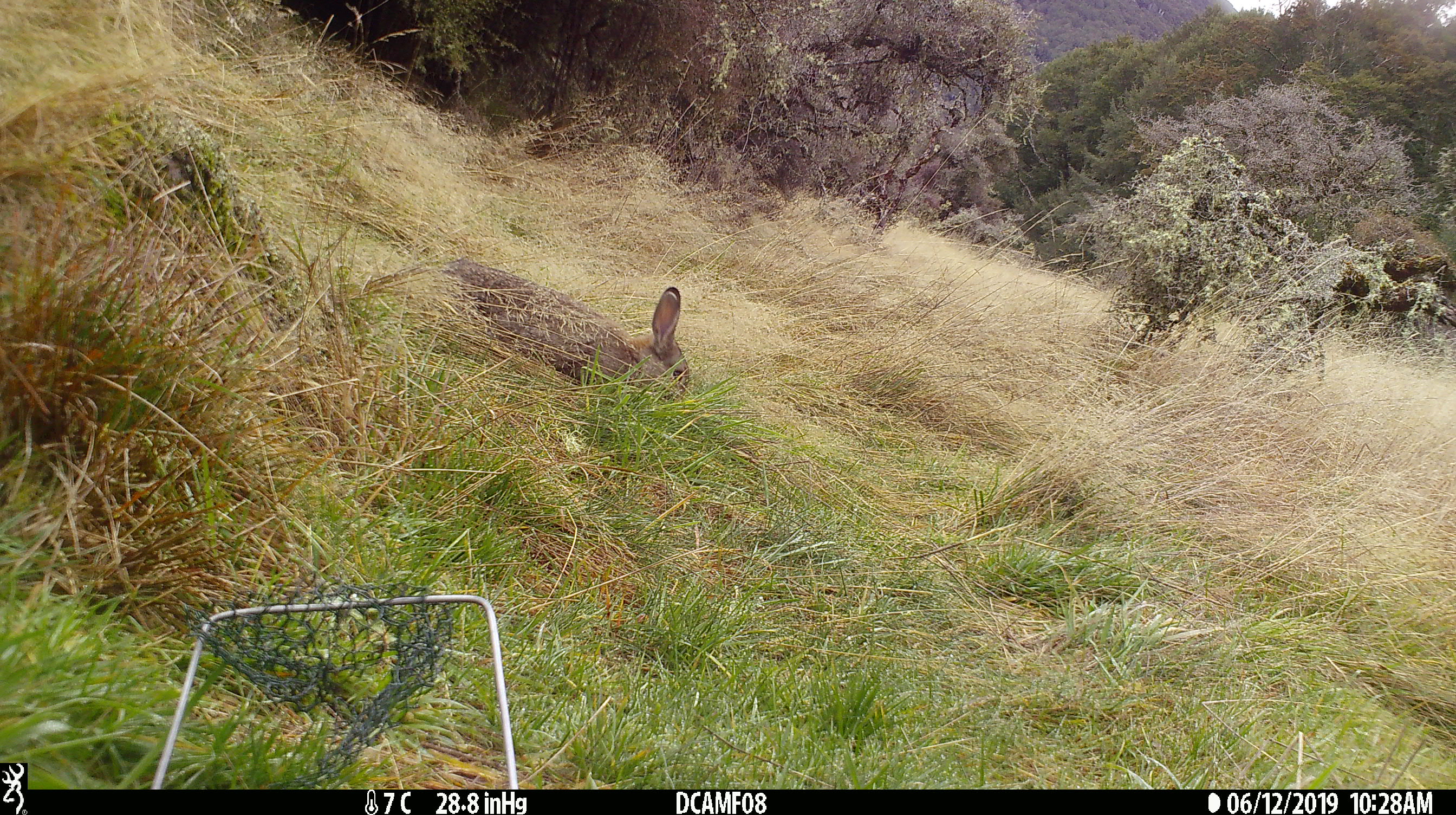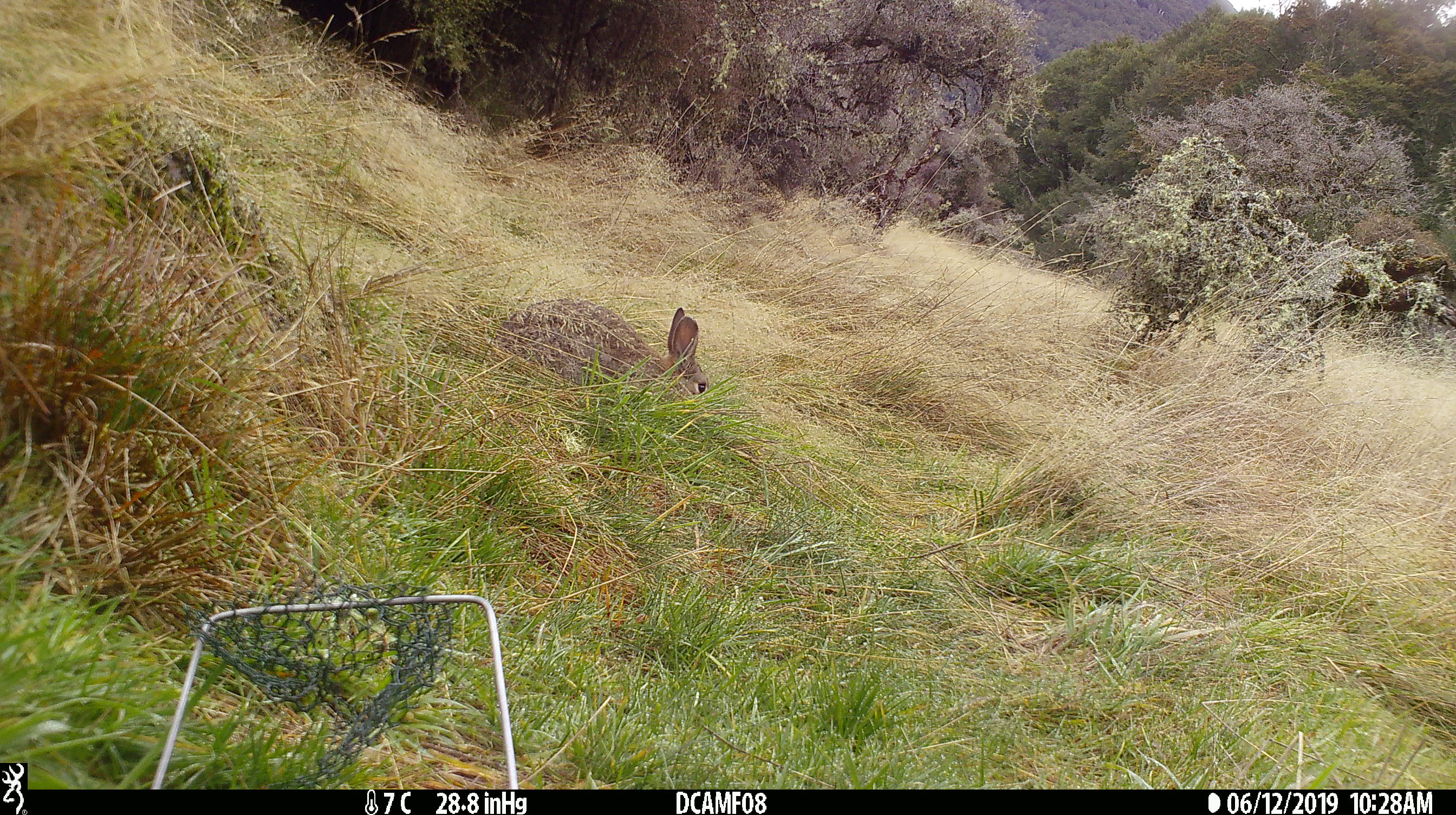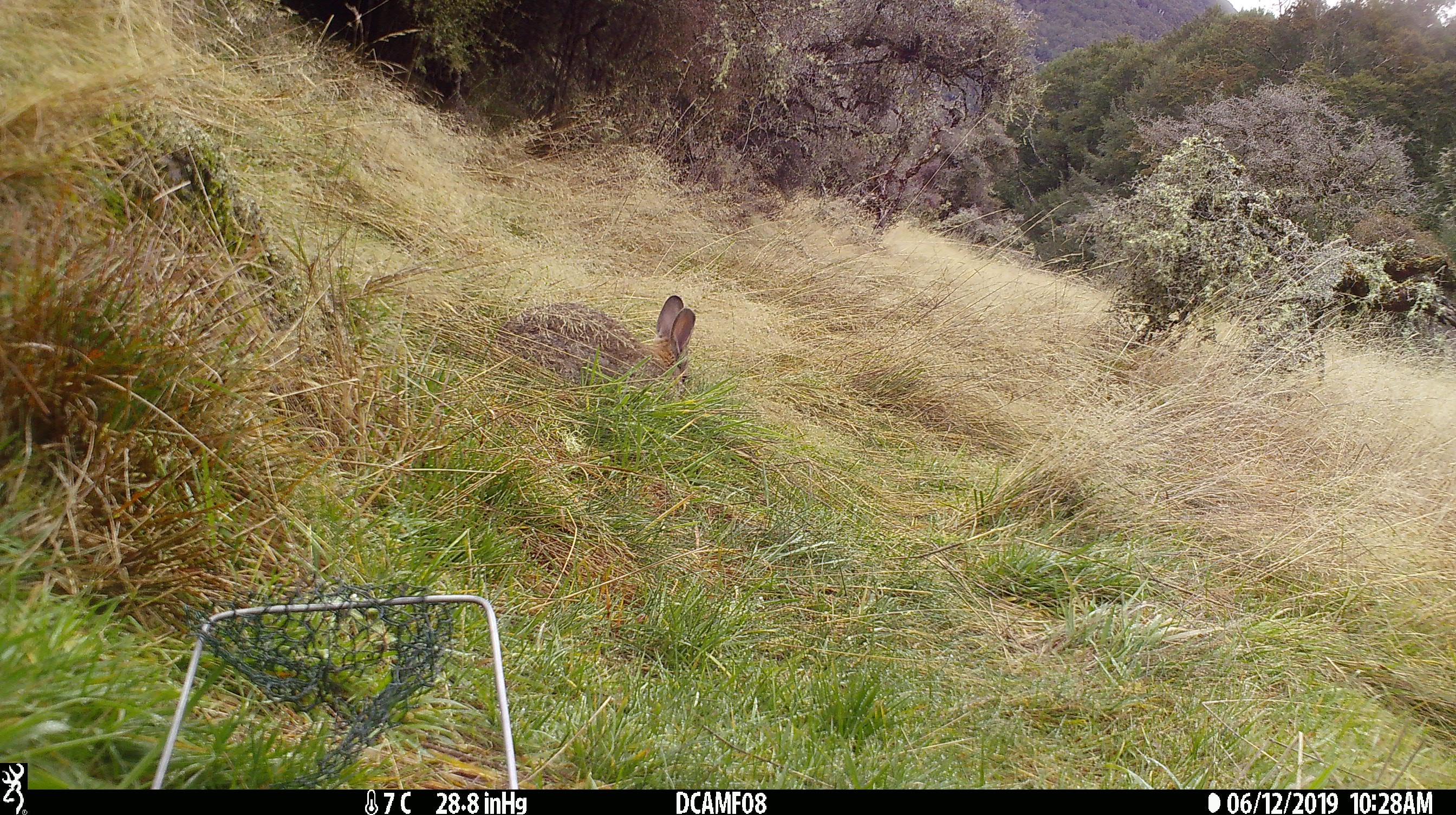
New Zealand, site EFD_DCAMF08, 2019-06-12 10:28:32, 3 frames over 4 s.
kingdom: Animalia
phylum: Chordata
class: Mammalia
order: Lagomorpha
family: Leporidae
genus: Oryctolagus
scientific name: Oryctolagus cuniculus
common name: european rabbit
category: rabbit